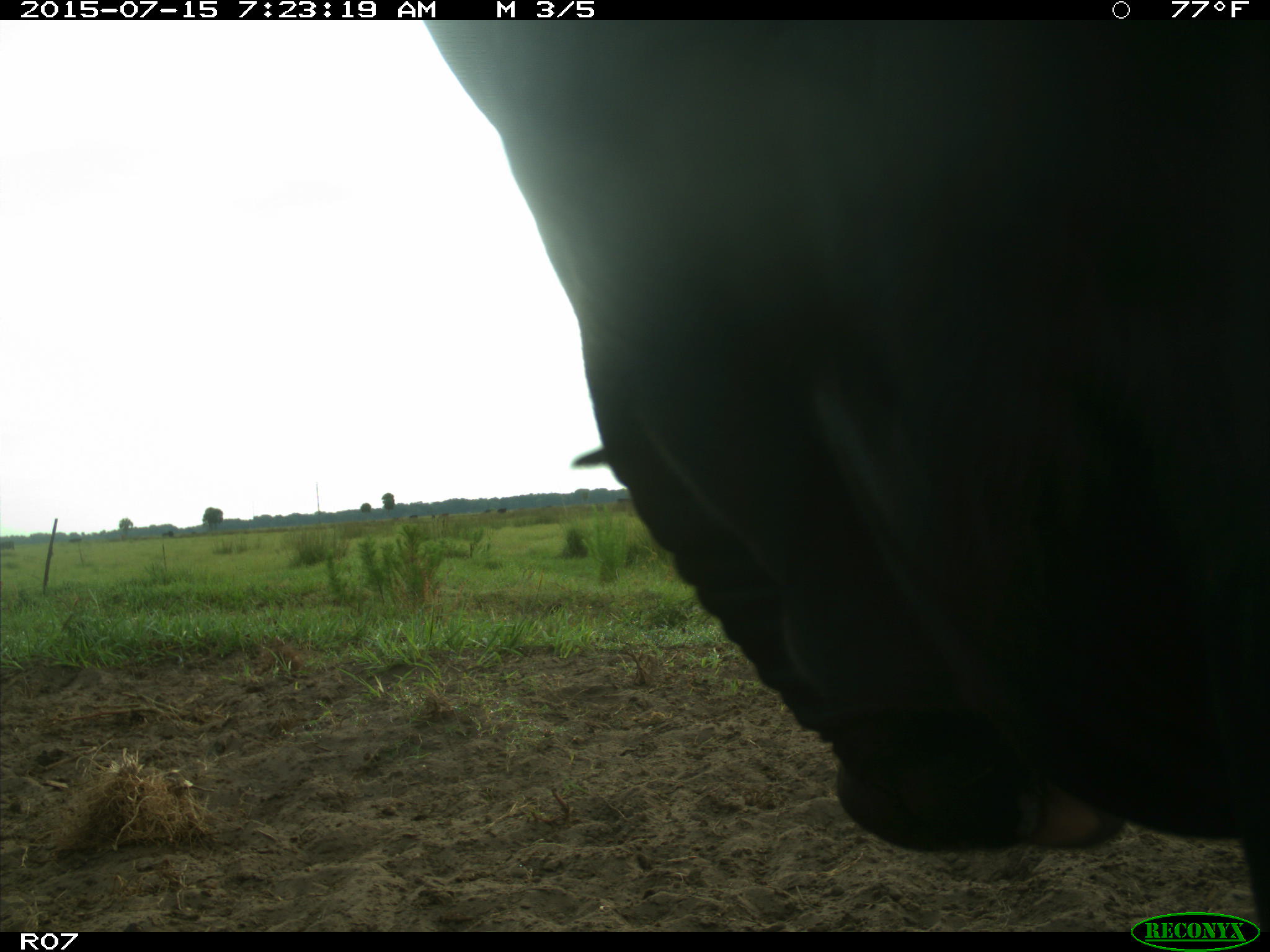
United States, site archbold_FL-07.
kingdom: Animalia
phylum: Chordata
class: Mammalia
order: Artiodactyla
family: Bovidae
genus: Bos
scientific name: Bos taurus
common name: domestic cow